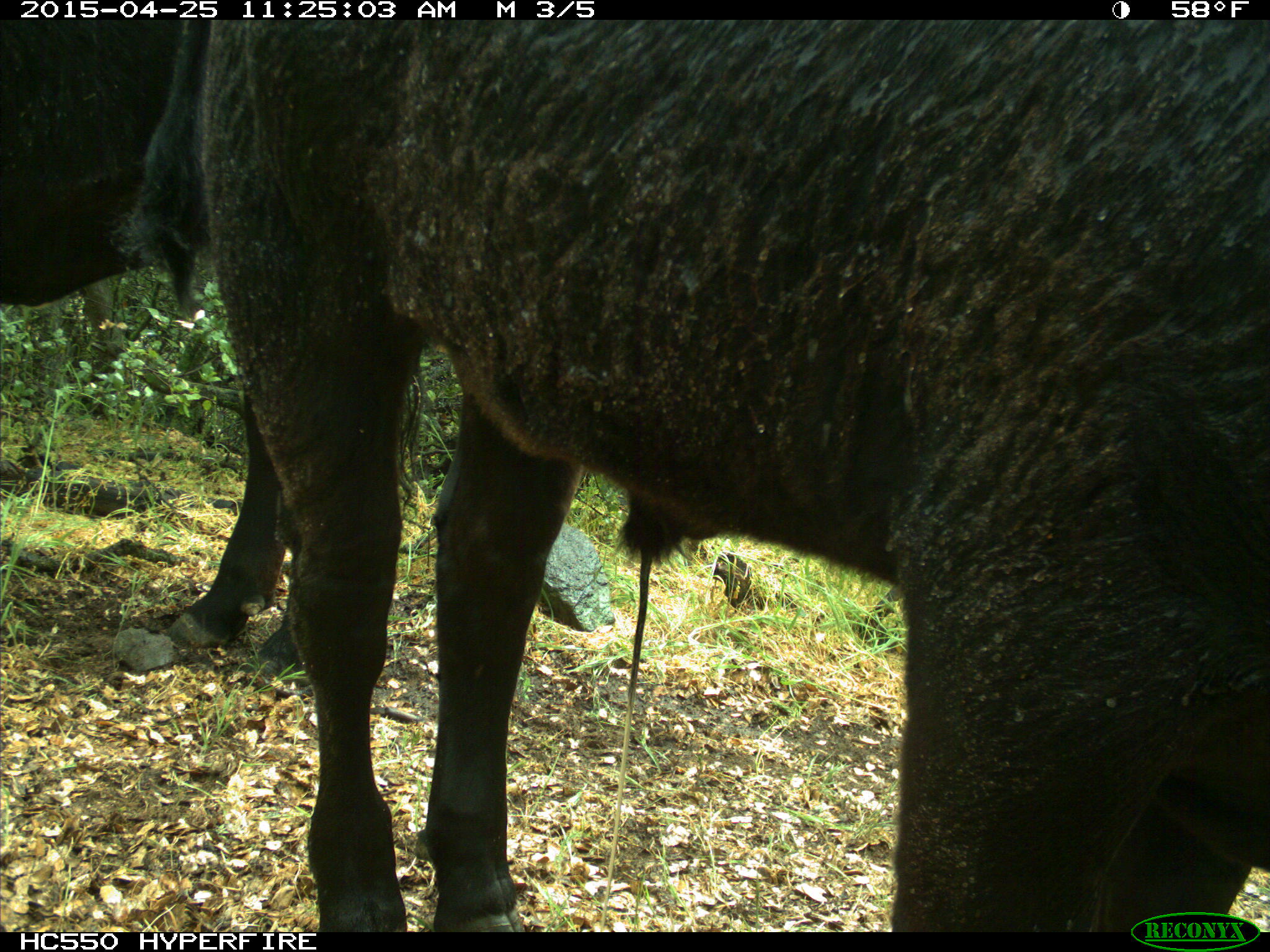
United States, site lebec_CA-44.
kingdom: Animalia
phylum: Chordata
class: Mammalia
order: Artiodactyla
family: Suidae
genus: Sus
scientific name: Sus scrofa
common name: wild boar